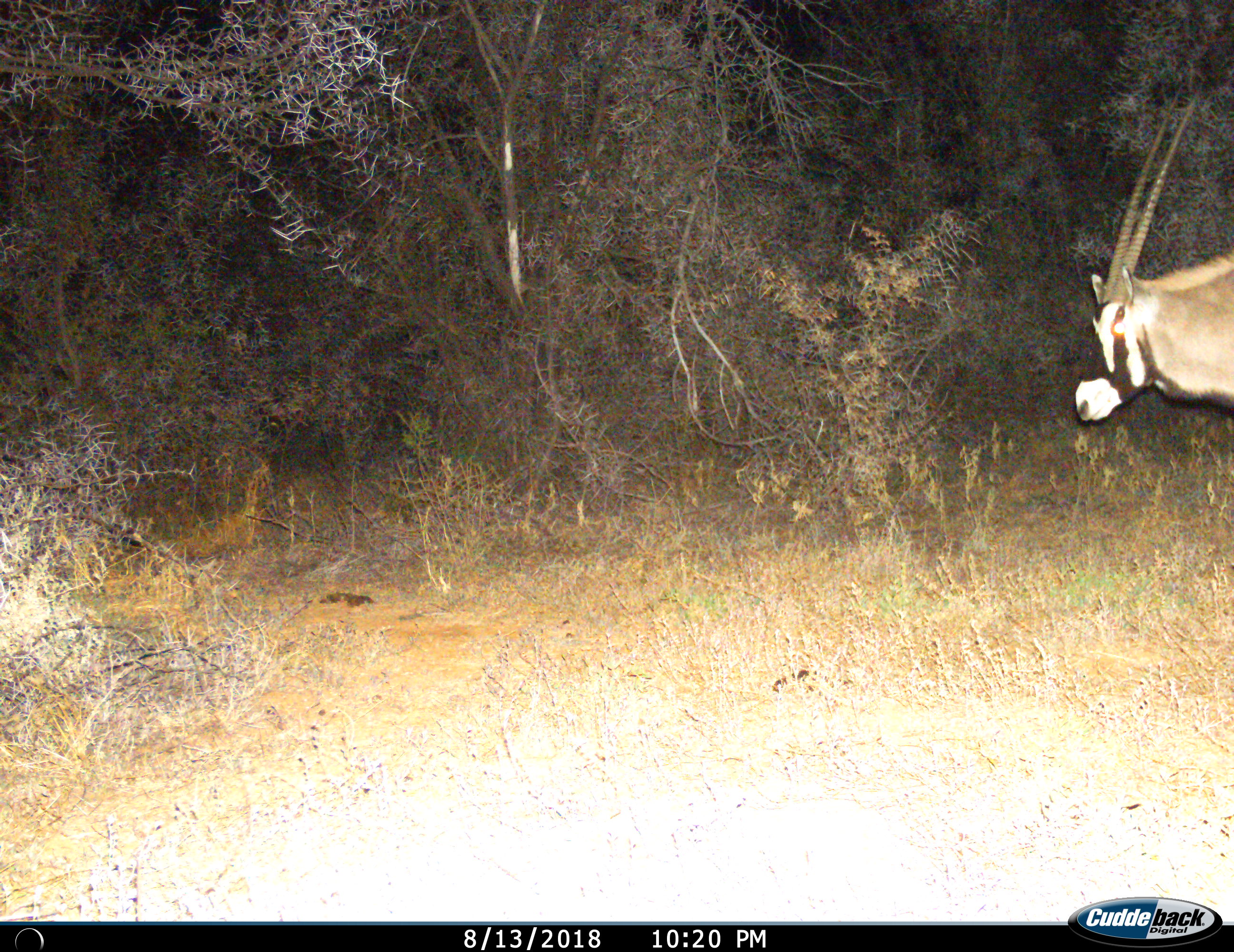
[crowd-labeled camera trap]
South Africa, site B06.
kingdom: Animalia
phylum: Chordata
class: Mammalia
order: Artiodactyla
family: Bovidae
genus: Oryx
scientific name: Oryx gazella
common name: gemsbok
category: gemsbokoryx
Gemsbokoryx (gemsbok) (Oryx gazella), count 1. Behavior (volunteer vote fractions): standing 44%, resting 0%, moving 56%, interacting 0%. Young present (vote fraction): 0%. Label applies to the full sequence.